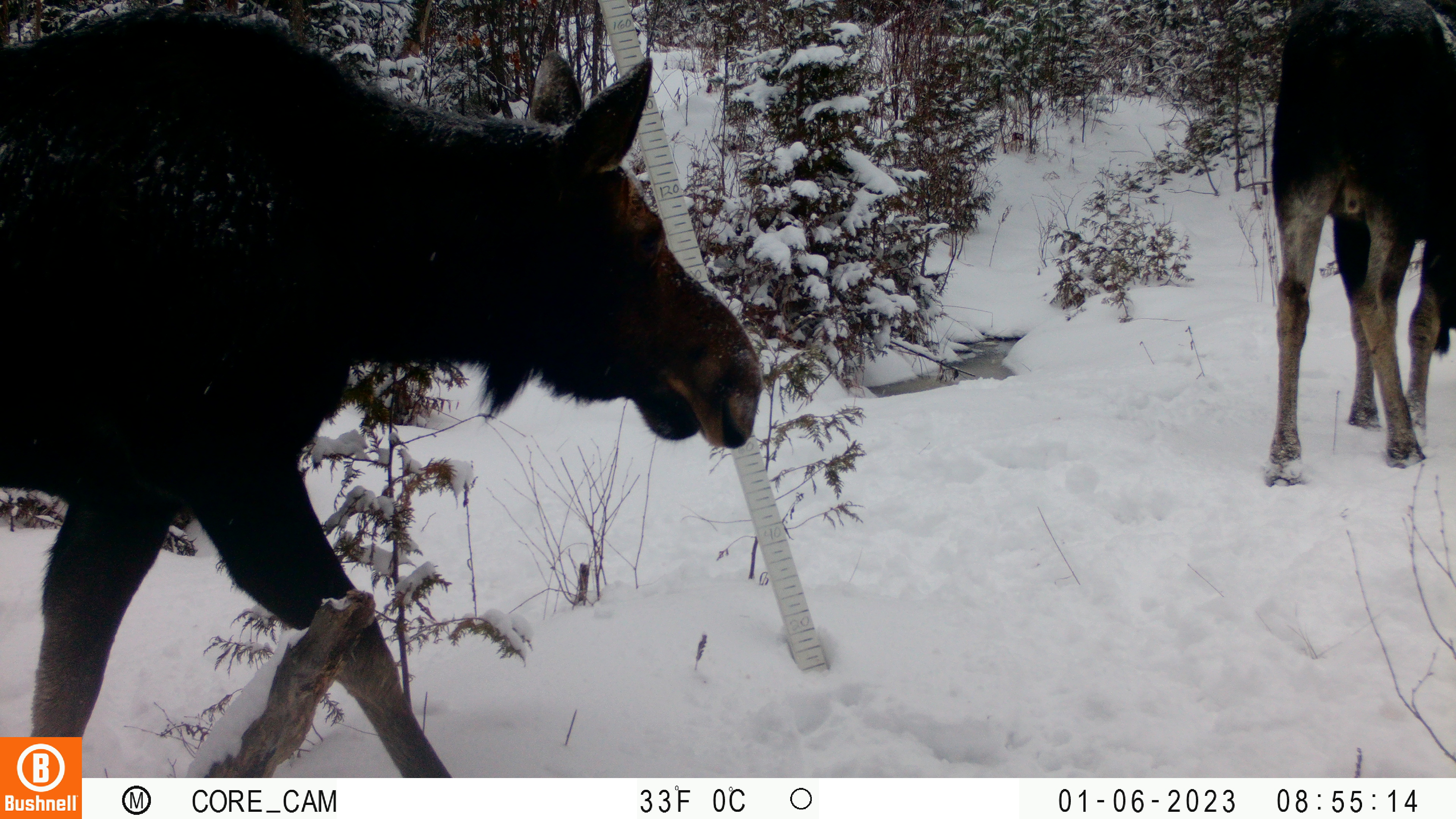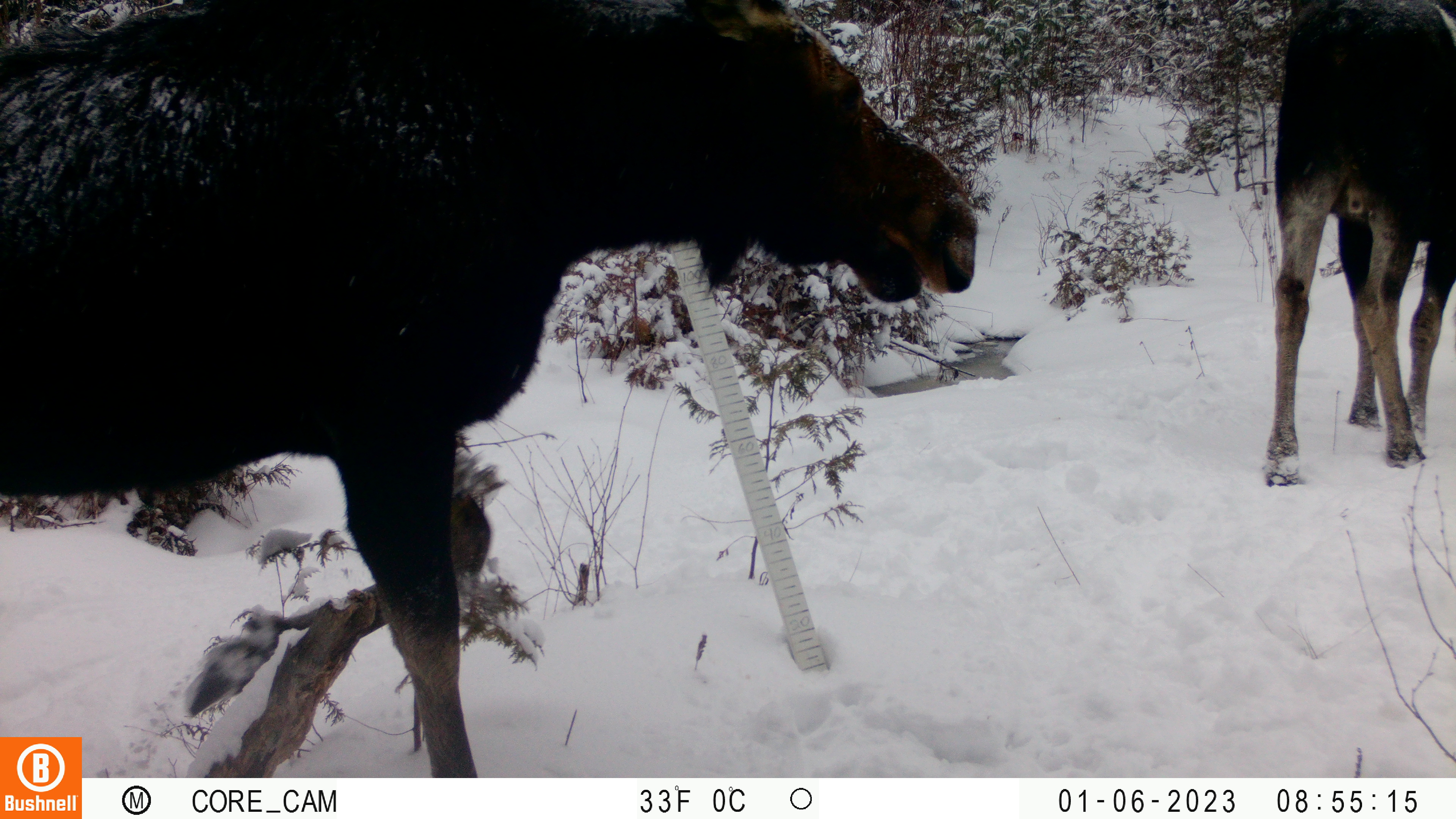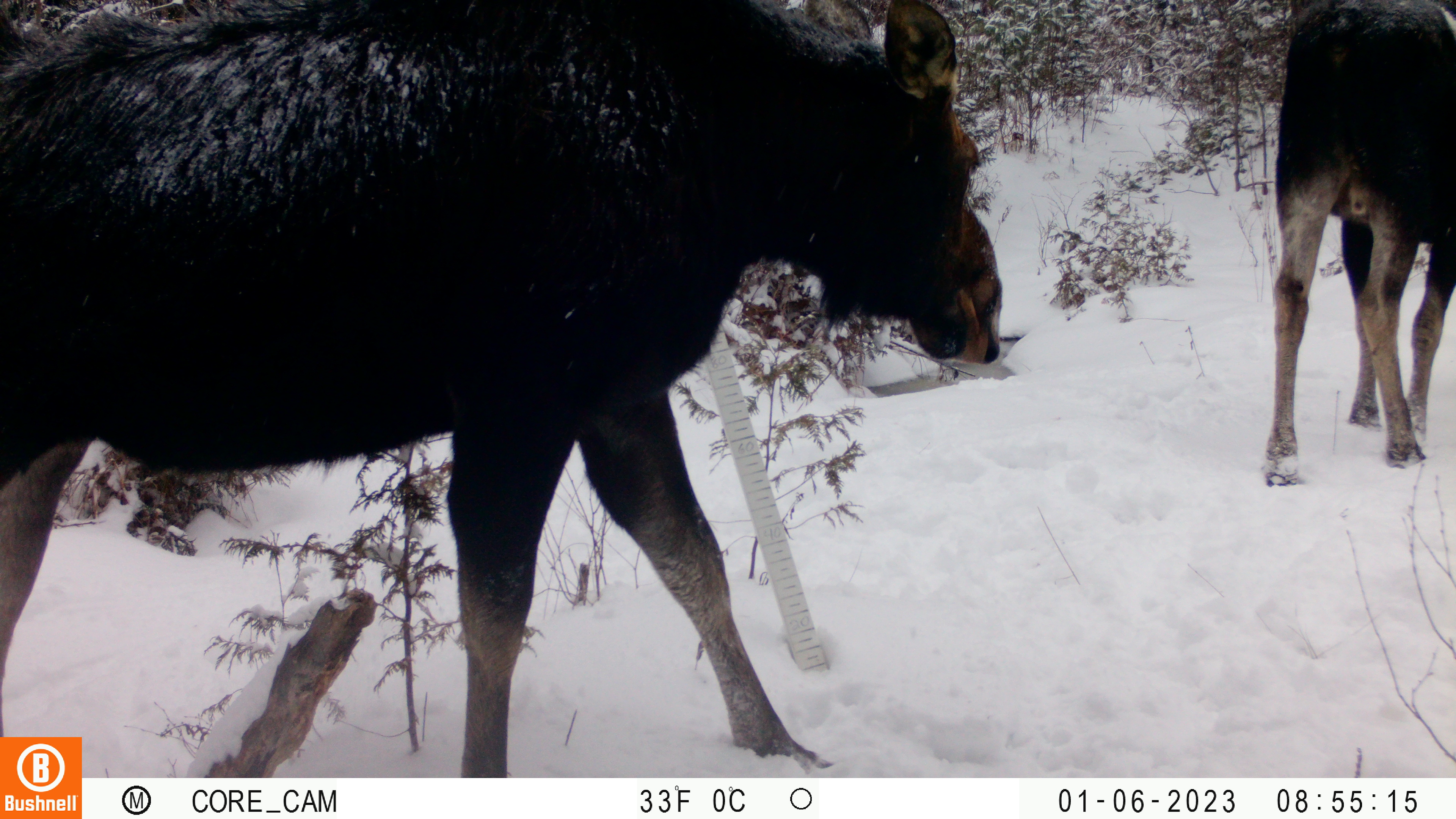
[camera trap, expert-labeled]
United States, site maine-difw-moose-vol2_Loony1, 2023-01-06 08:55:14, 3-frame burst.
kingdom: Animalia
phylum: Chordata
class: Mammalia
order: Artiodactyla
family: Cervidae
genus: Alces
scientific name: Alces alces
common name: moose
Moose (Alces alces).